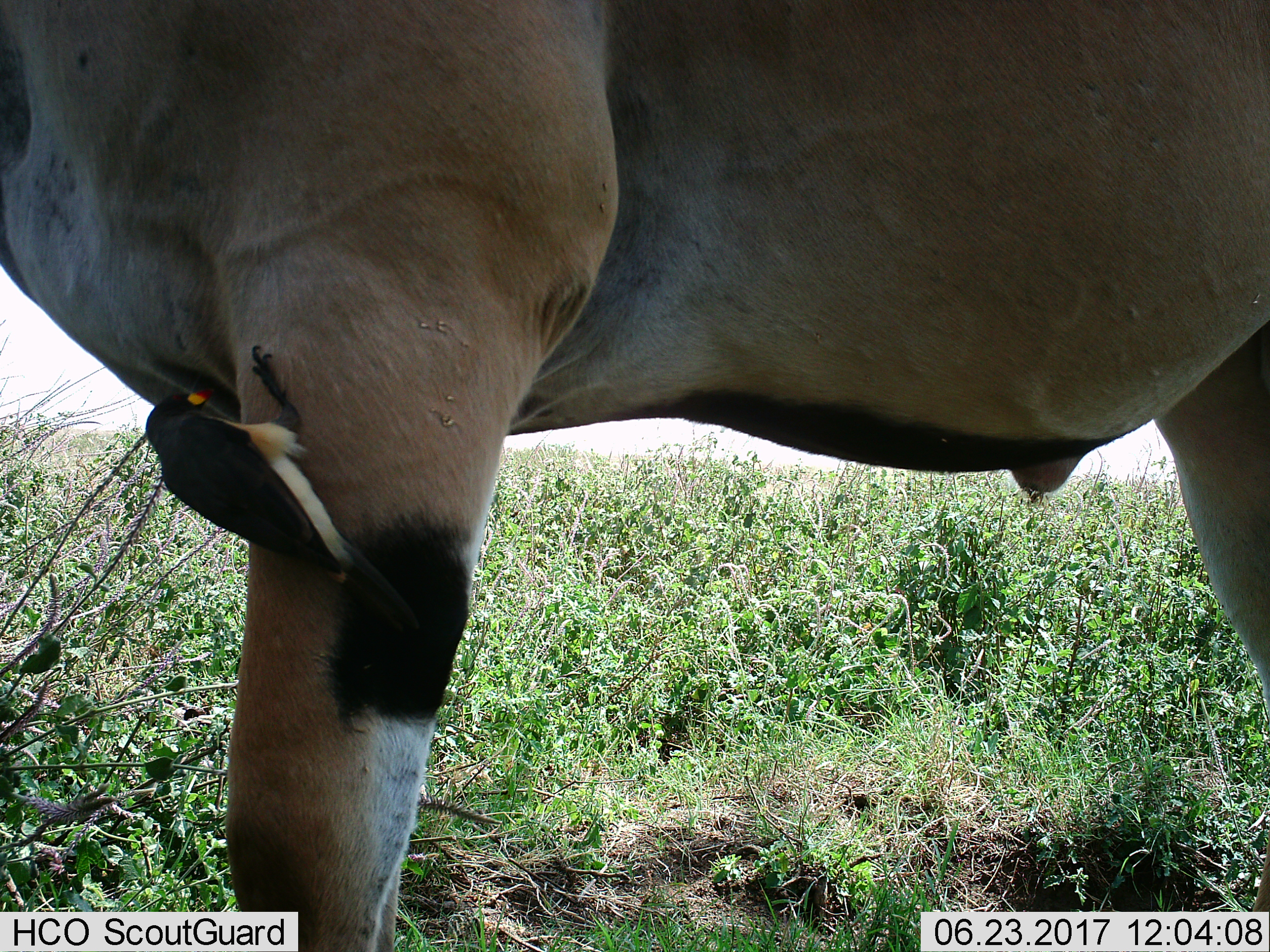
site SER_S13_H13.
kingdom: Animalia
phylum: Chordata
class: Aves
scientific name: Aves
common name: bird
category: birdother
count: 1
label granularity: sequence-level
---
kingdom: Animalia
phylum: Chordata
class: Mammalia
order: Artiodactyla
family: Bovidae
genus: Tragelaphus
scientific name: Tragelaphus oryx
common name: eland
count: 1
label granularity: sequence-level